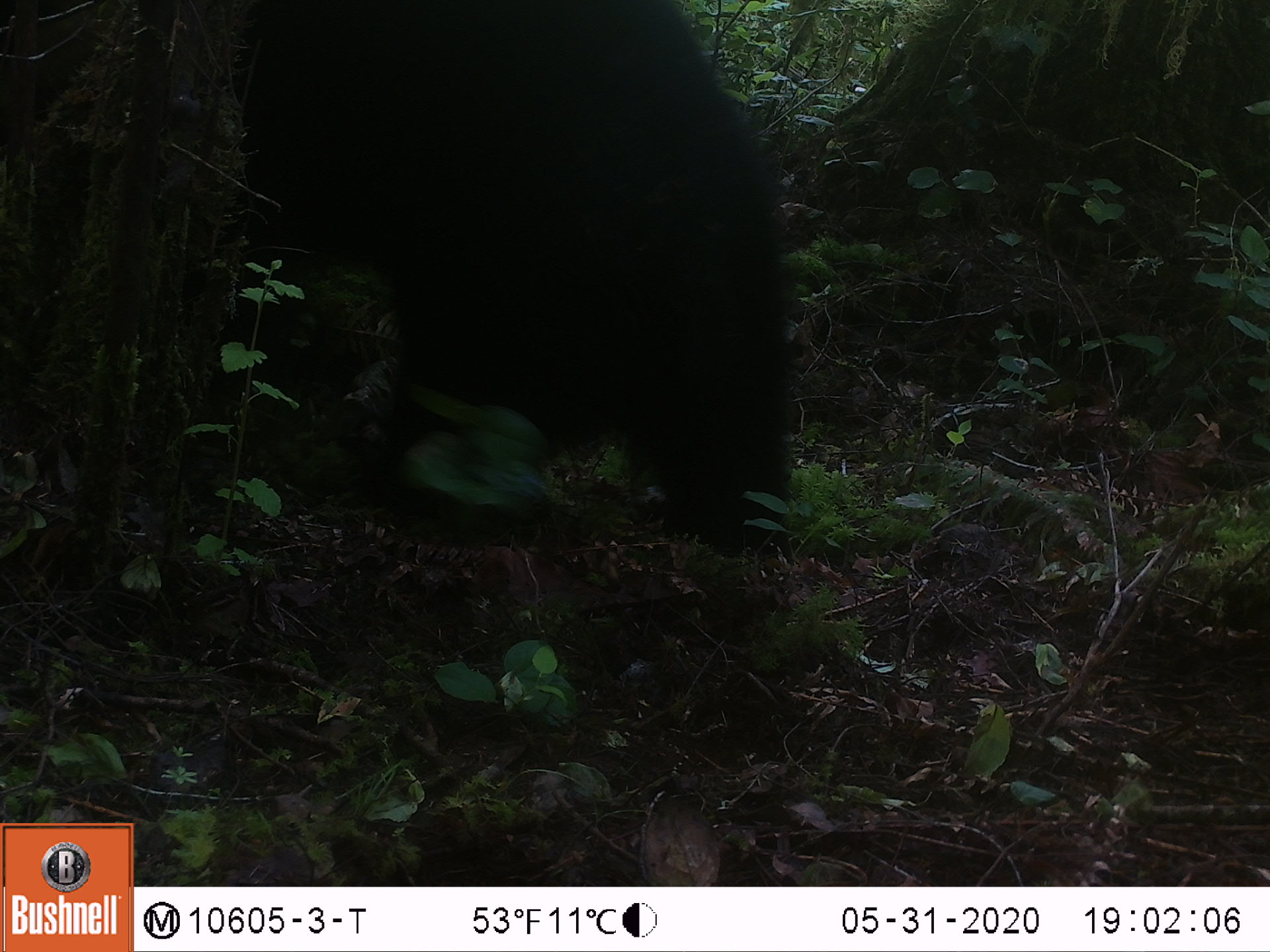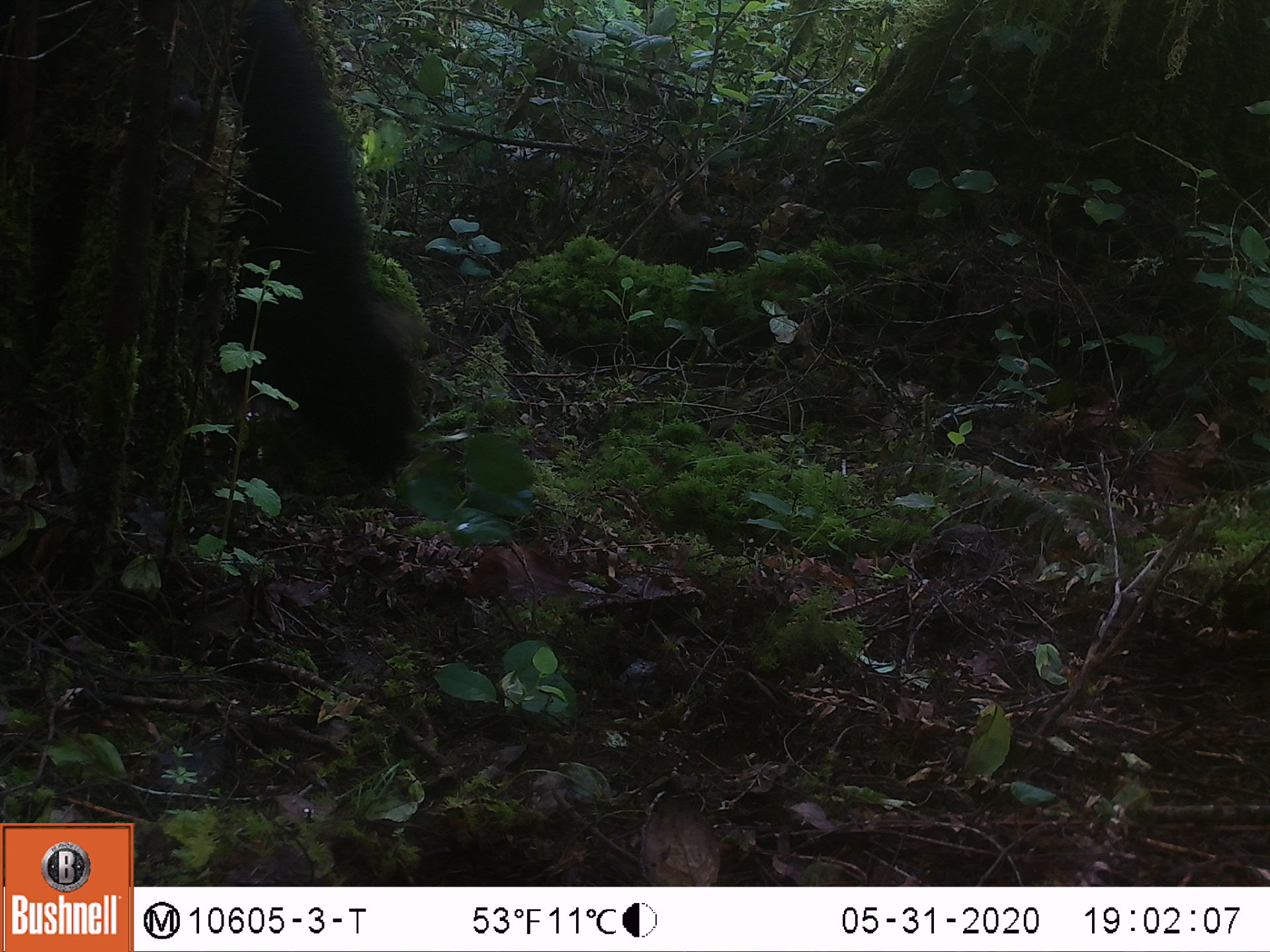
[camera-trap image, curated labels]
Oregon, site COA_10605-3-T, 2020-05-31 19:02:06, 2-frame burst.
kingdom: Animalia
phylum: Chordata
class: Mammalia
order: Carnivora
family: Ursidae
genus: Ursus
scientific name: Ursus americanus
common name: american black bear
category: black bear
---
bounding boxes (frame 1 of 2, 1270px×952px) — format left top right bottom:
black bear: 231 0 801 558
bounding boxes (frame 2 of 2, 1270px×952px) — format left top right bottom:
black bear: 223 2 430 520